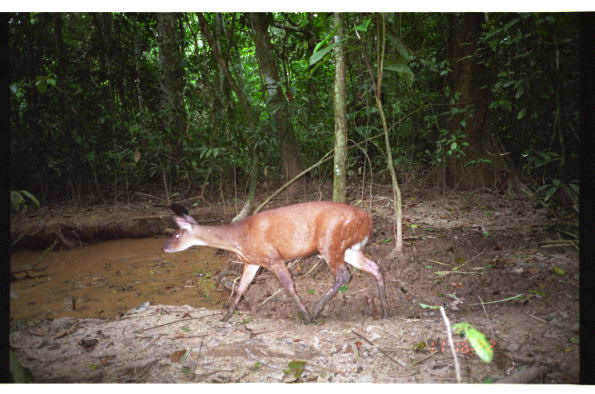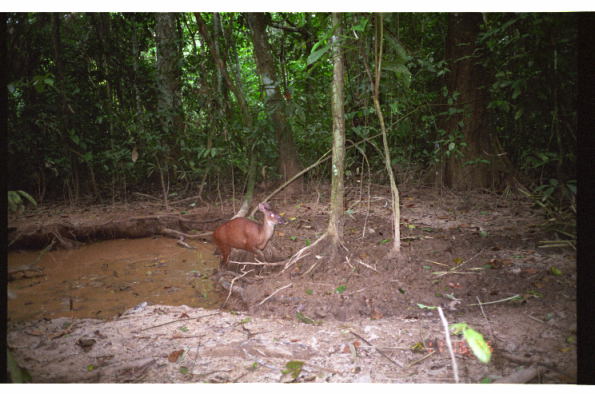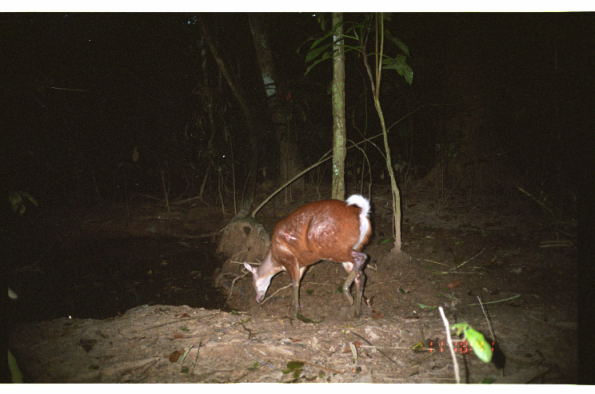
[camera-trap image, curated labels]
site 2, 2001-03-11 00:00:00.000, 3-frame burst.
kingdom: Animalia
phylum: Chordata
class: Mammalia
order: Artiodactyla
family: Cervidae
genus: Mazama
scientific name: Mazama americana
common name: red brocket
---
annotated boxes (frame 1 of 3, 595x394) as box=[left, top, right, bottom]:
mazama americana: box=[160, 200, 391, 324]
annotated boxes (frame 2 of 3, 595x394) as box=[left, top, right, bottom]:
mazama americana: box=[212, 201, 286, 275]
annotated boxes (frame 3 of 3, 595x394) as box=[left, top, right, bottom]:
mazama americana: box=[242, 192, 373, 319]